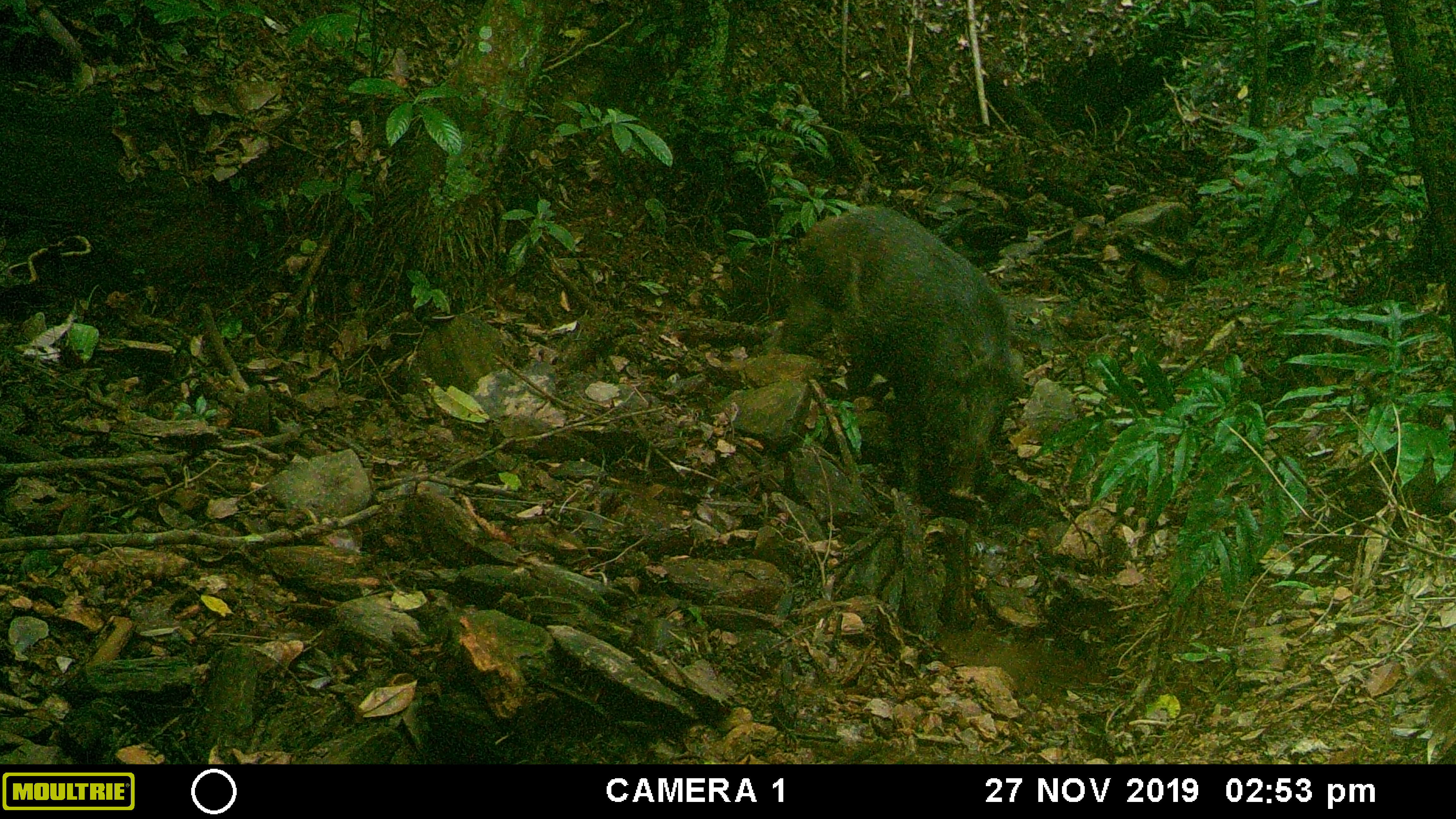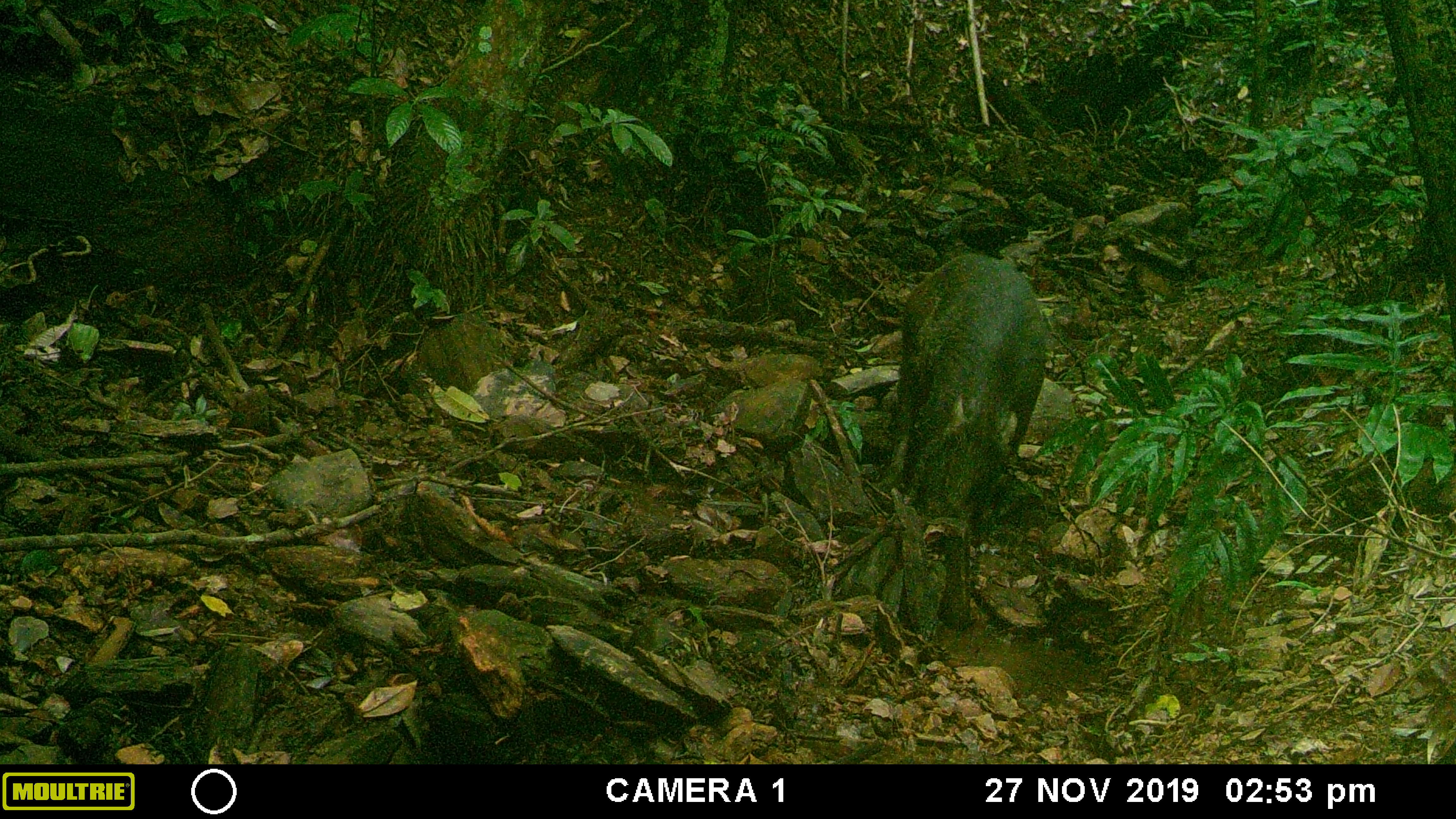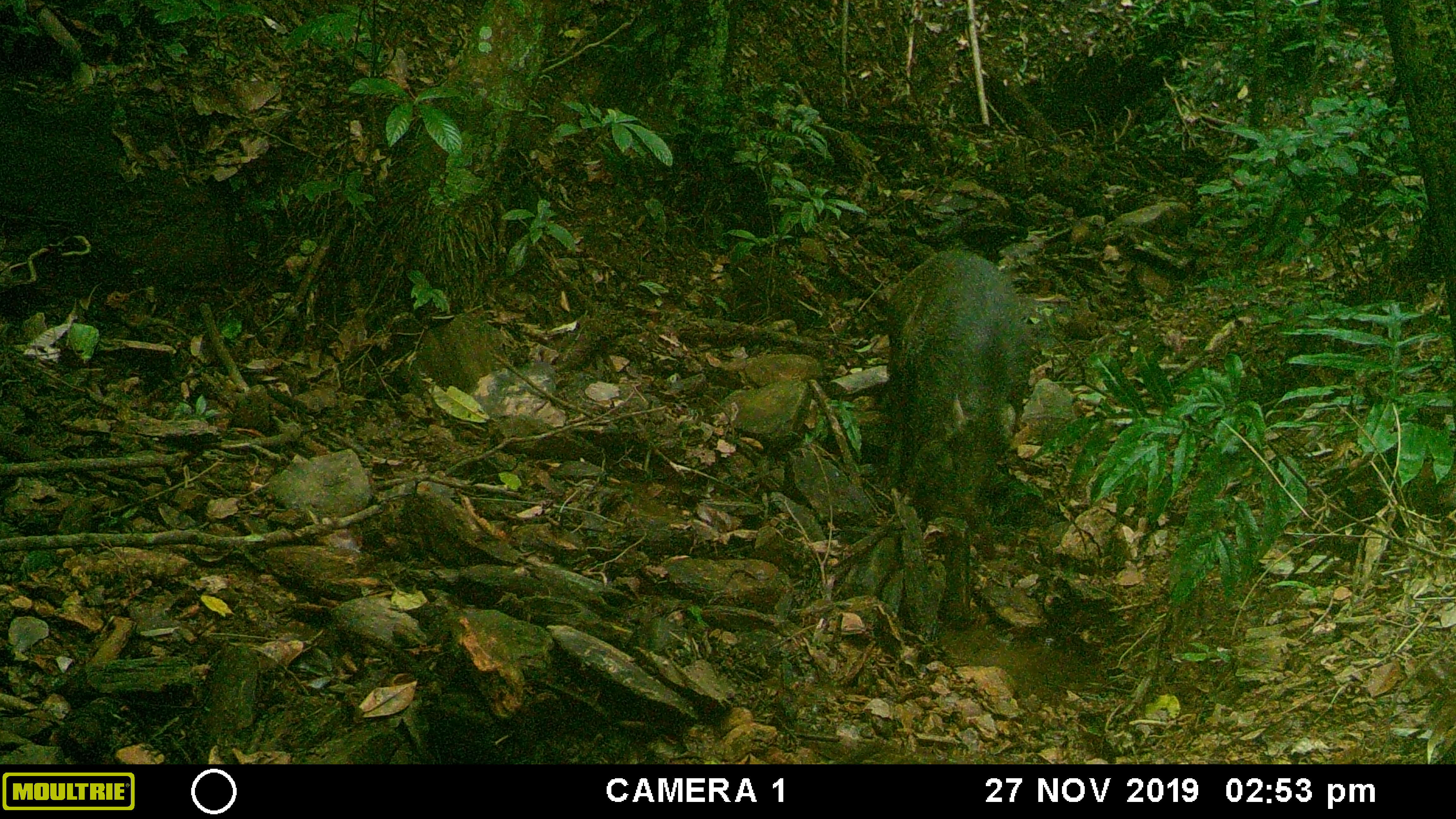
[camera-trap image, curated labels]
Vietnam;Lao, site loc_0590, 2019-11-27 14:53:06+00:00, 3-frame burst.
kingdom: Animalia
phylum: Chordata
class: Mammalia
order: Artiodactyla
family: Suidae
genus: Sus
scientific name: Sus scrofa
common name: eurasian wild pig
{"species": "eurasian wild pig (Sus scrofa)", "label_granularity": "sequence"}